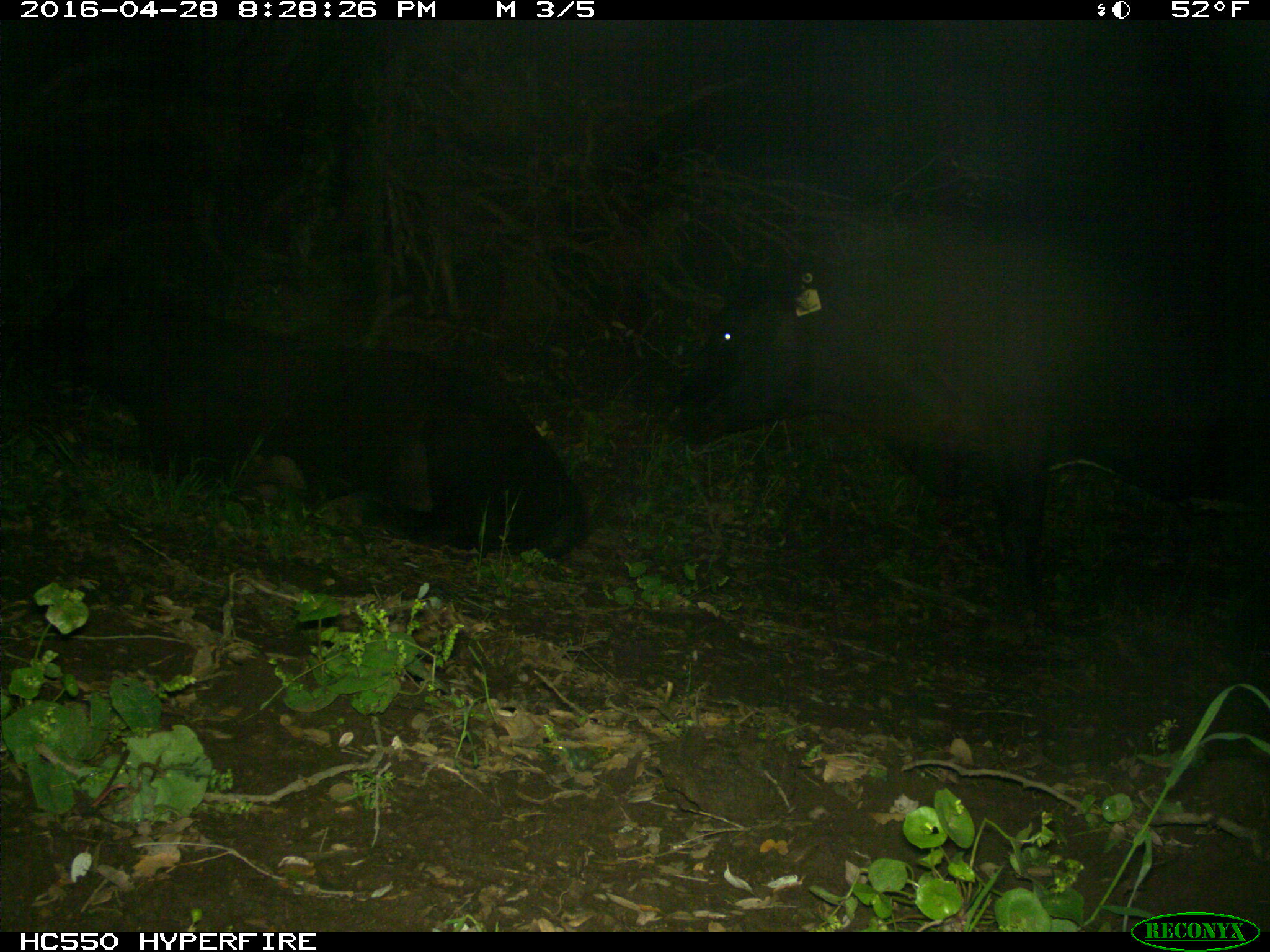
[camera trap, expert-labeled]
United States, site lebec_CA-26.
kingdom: Animalia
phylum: Chordata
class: Mammalia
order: Artiodactyla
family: Bovidae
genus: Bos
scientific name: Bos taurus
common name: domestic cow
Bos taurus (domestic cow).